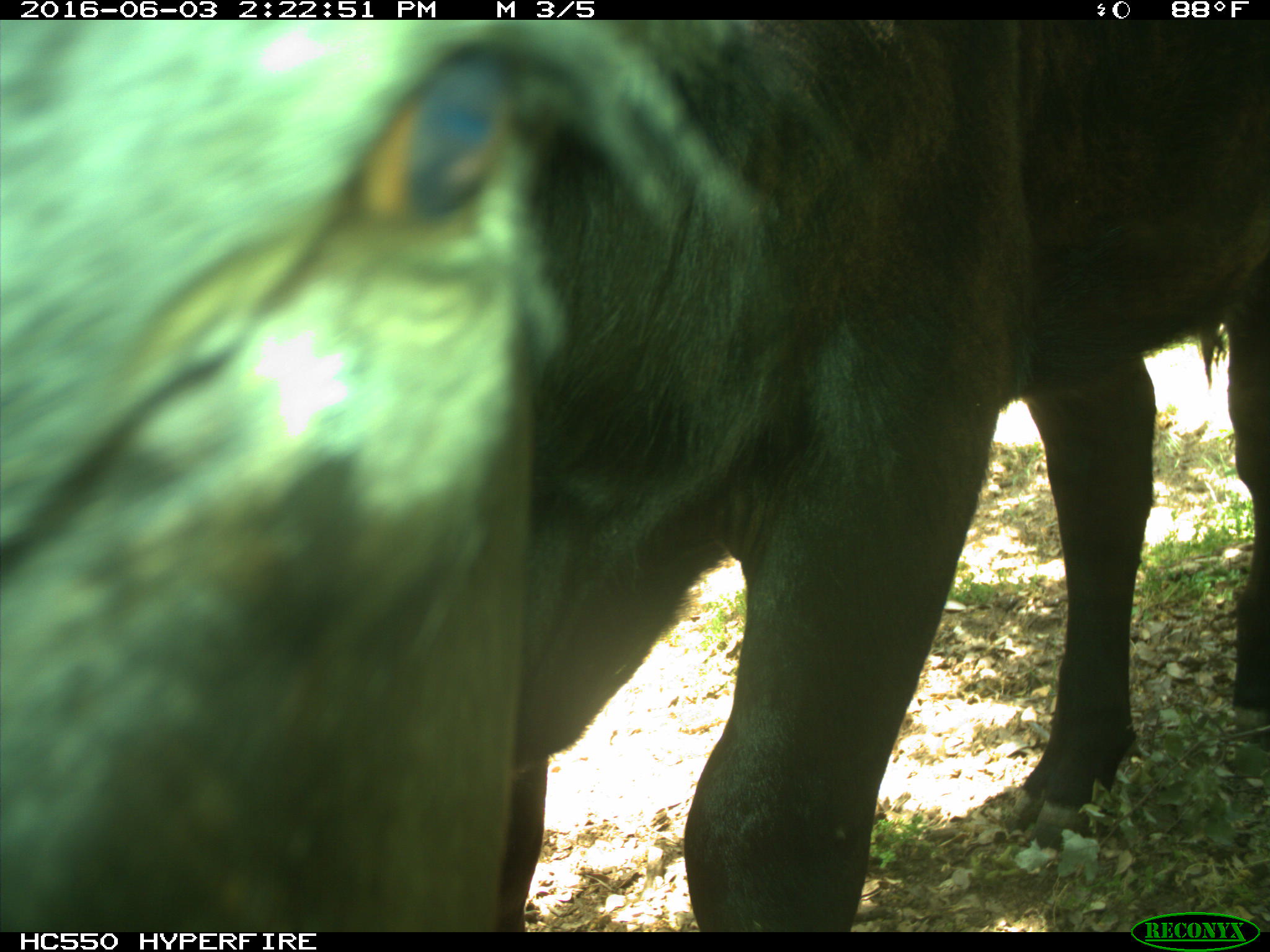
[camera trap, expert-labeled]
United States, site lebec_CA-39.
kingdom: Animalia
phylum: Chordata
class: Mammalia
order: Artiodactyla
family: Bovidae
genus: Bos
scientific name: Bos taurus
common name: domestic cow